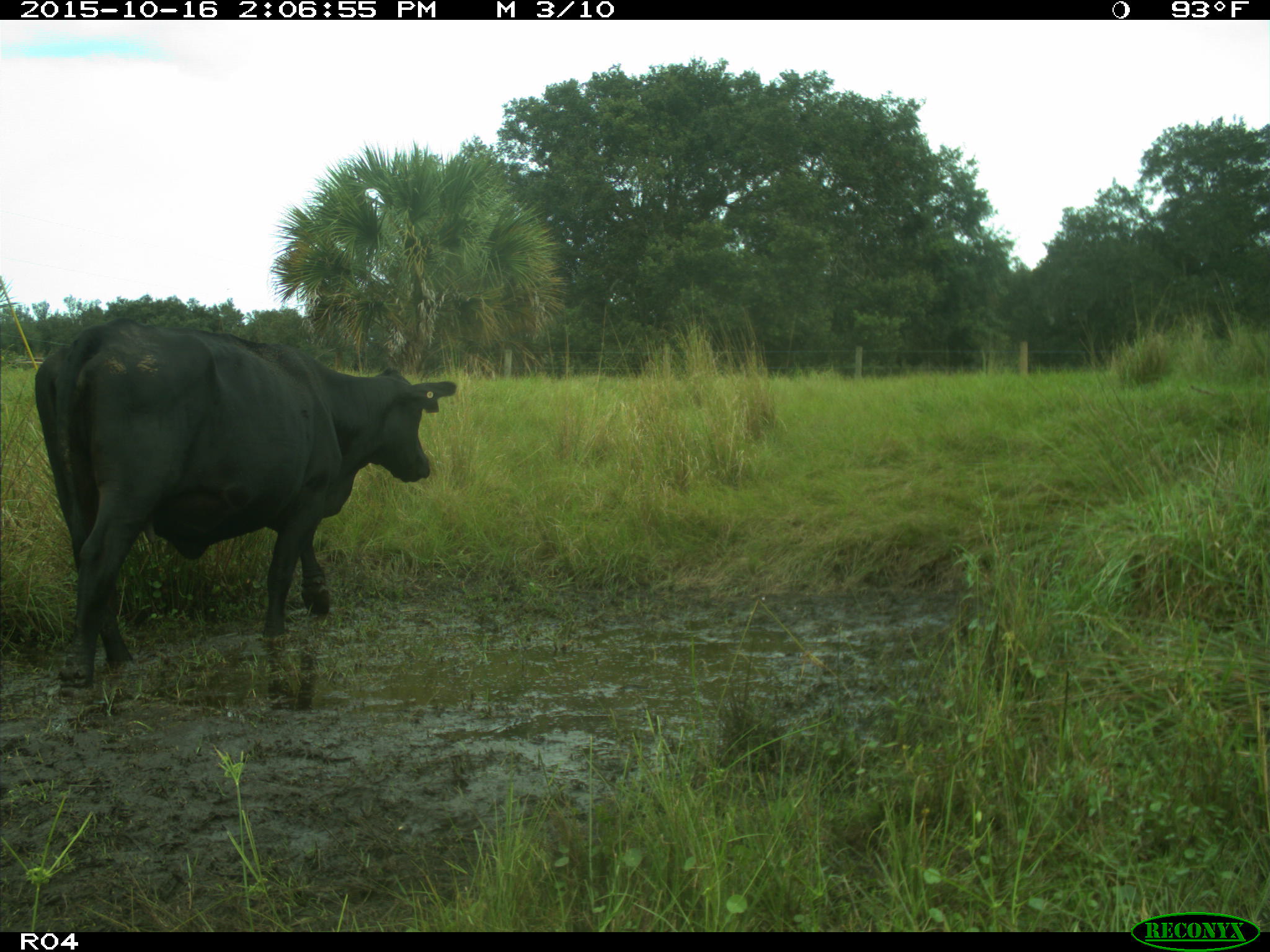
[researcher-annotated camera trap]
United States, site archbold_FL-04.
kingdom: Animalia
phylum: Chordata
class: Mammalia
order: Artiodactyla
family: Bovidae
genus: Bos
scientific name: Bos taurus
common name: domestic cow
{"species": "Bos taurus (domestic cow)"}